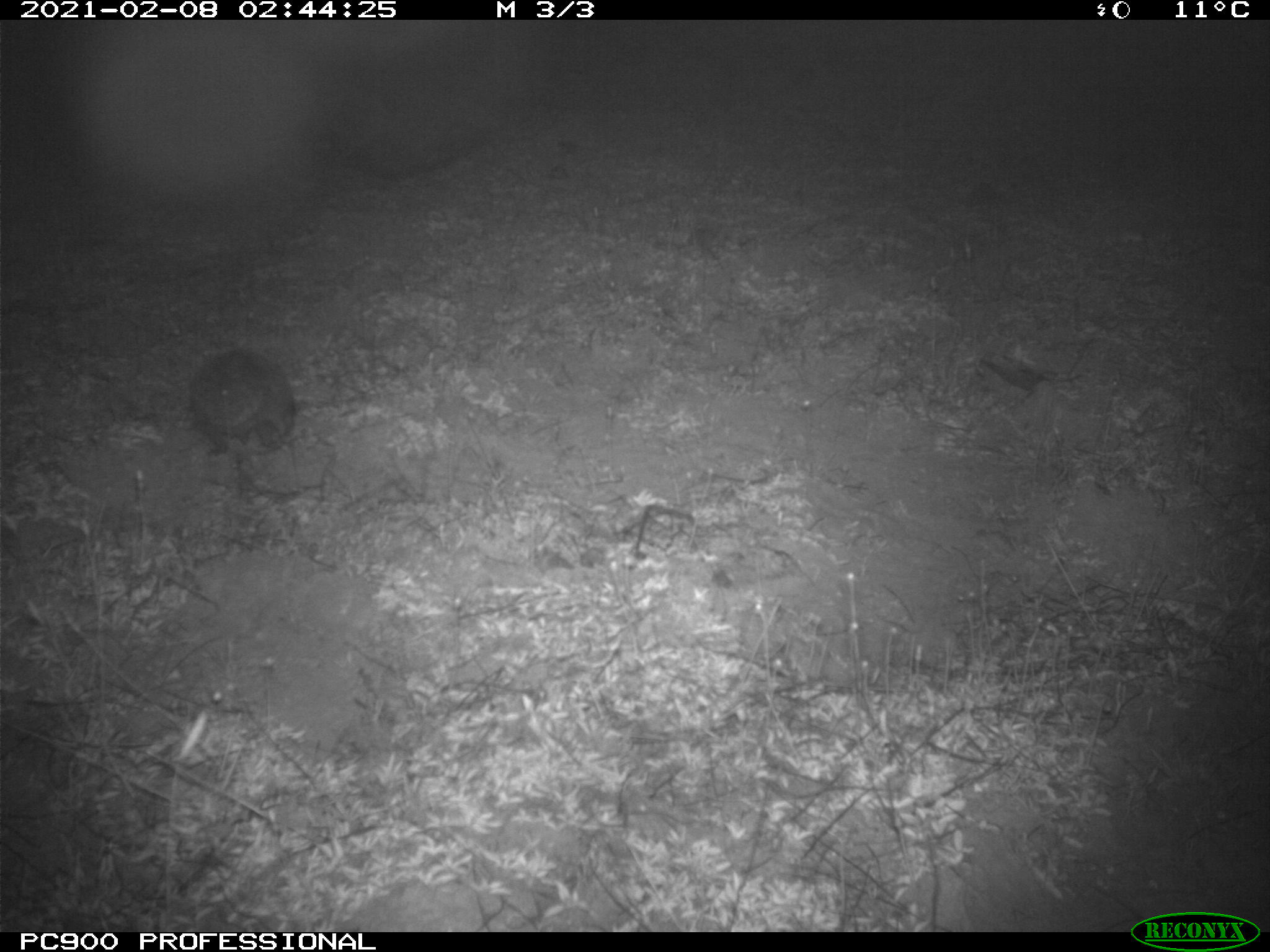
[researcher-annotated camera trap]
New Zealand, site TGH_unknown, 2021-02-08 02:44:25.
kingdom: Animalia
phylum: Chordata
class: Mammalia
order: Eulipotyphla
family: Erinaceidae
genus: Erinaceus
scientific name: Erinaceus europaeus europaeus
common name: european hedgehog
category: hedgehog